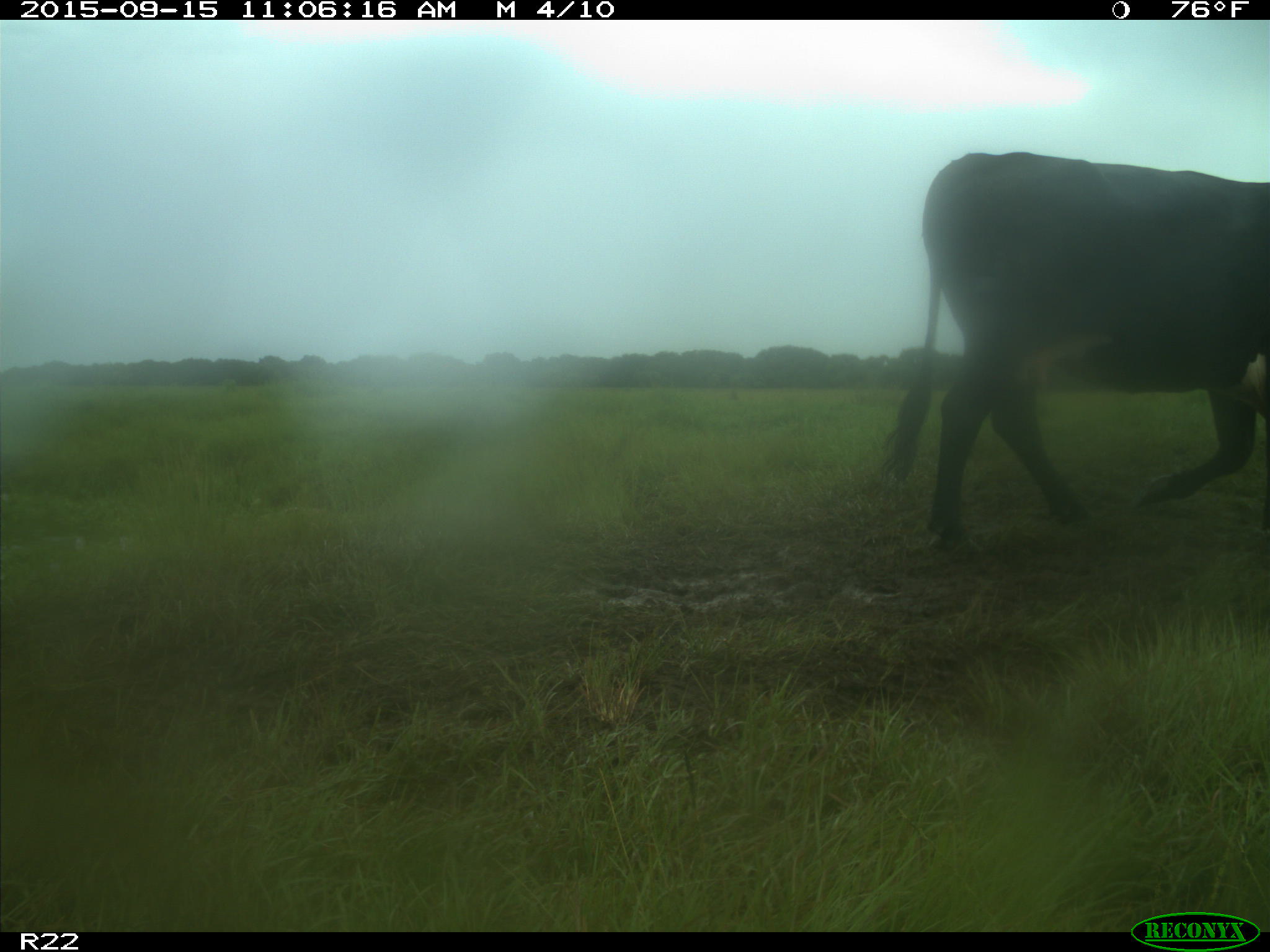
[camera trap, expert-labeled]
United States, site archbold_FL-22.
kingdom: Animalia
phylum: Chordata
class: Mammalia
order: Artiodactyla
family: Bovidae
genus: Bos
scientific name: Bos taurus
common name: domestic cow